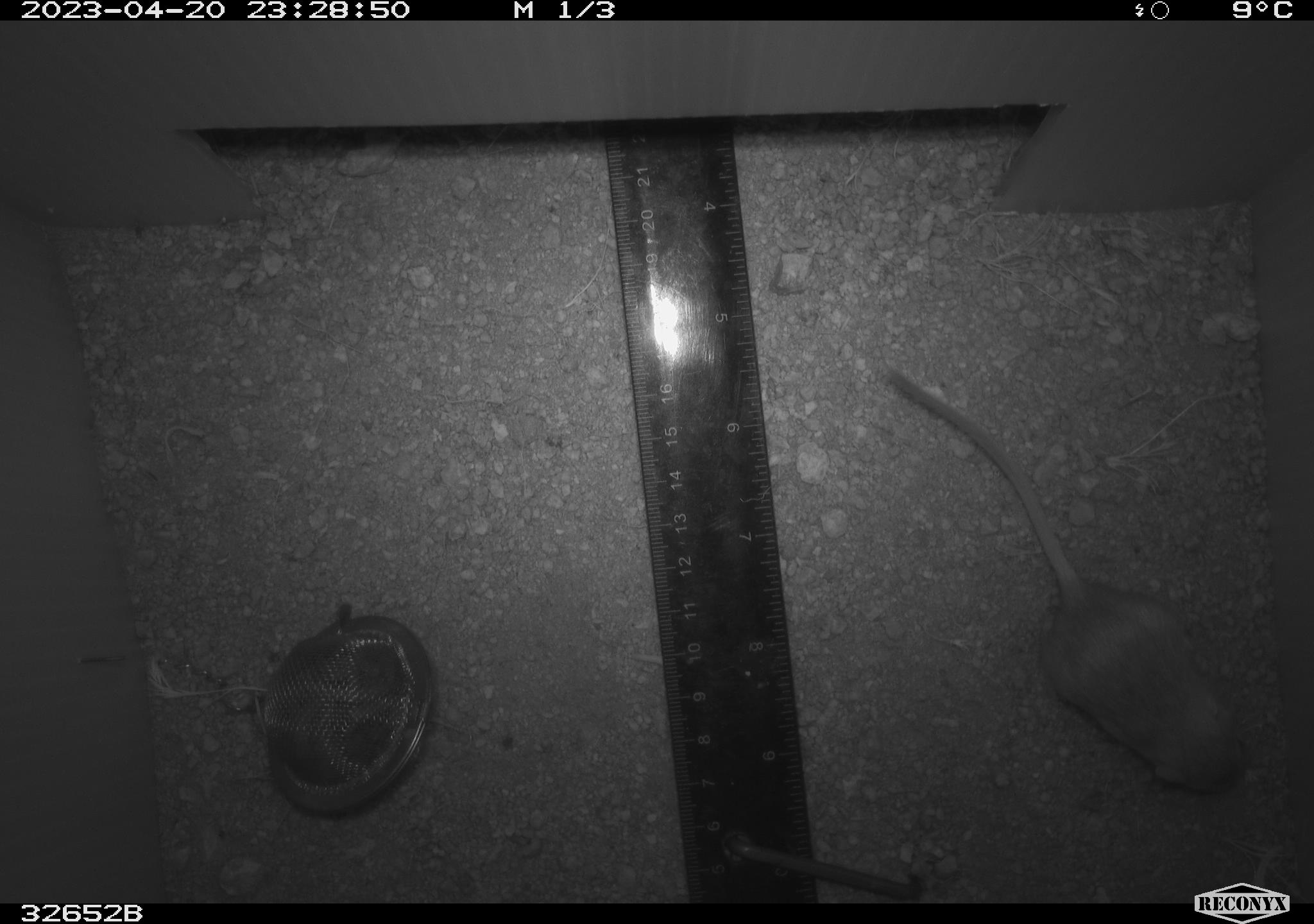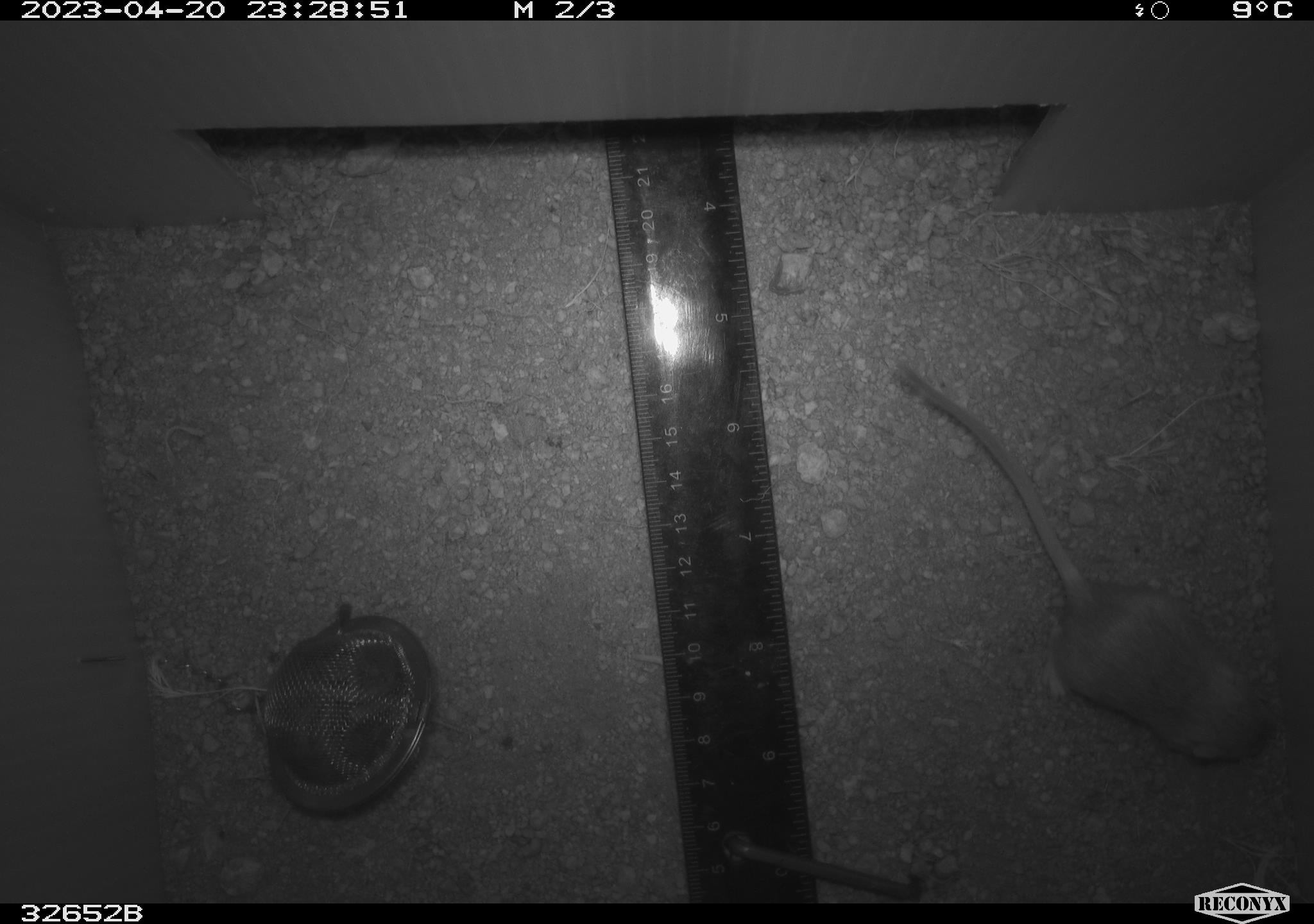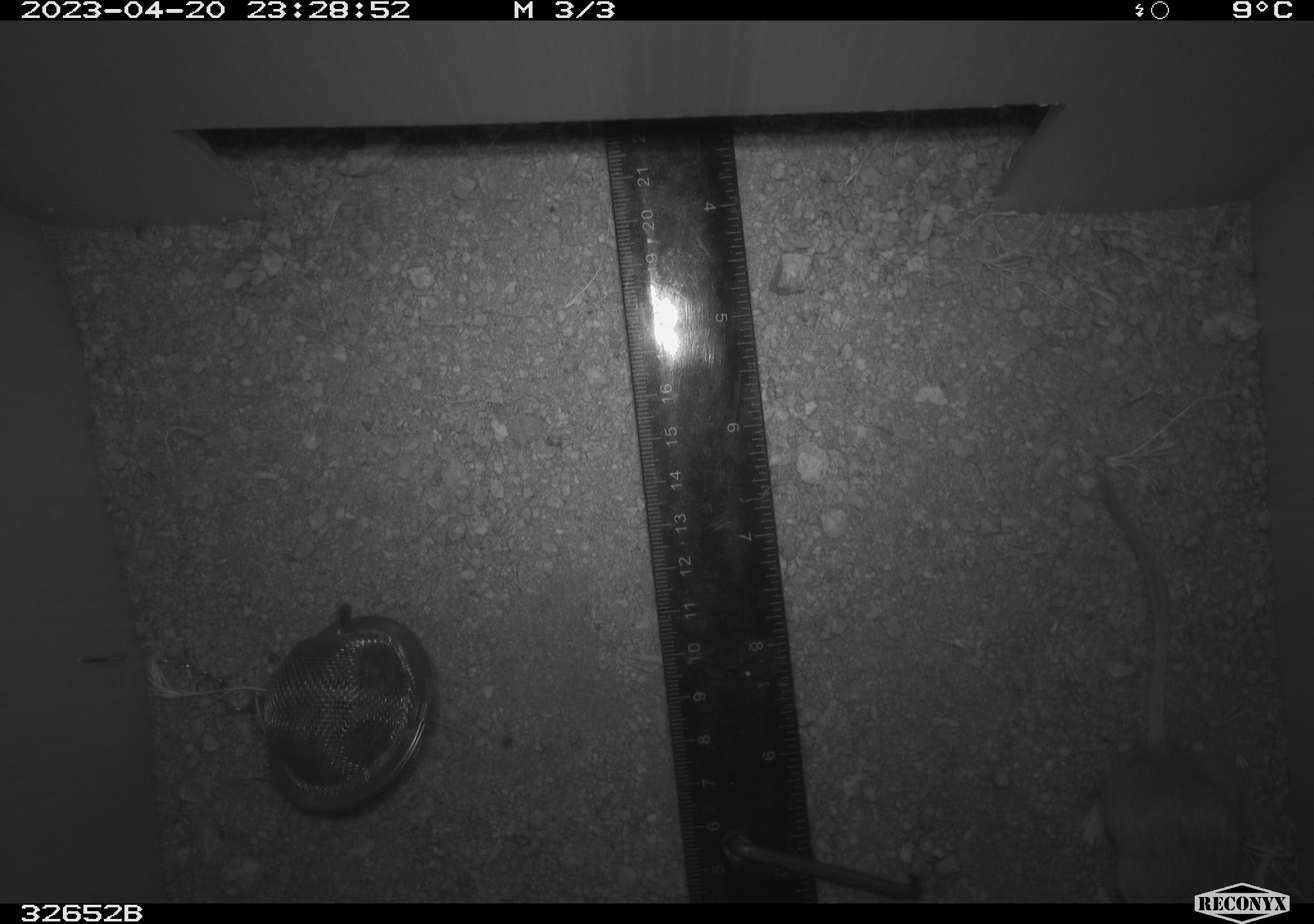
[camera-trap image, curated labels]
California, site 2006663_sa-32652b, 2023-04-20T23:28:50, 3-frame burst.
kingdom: Animalia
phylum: Chordata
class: Mammalia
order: Rodentia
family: Heteromyidae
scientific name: Heteromyidae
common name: kangaroo rats and pocket mice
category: heteromyidae family